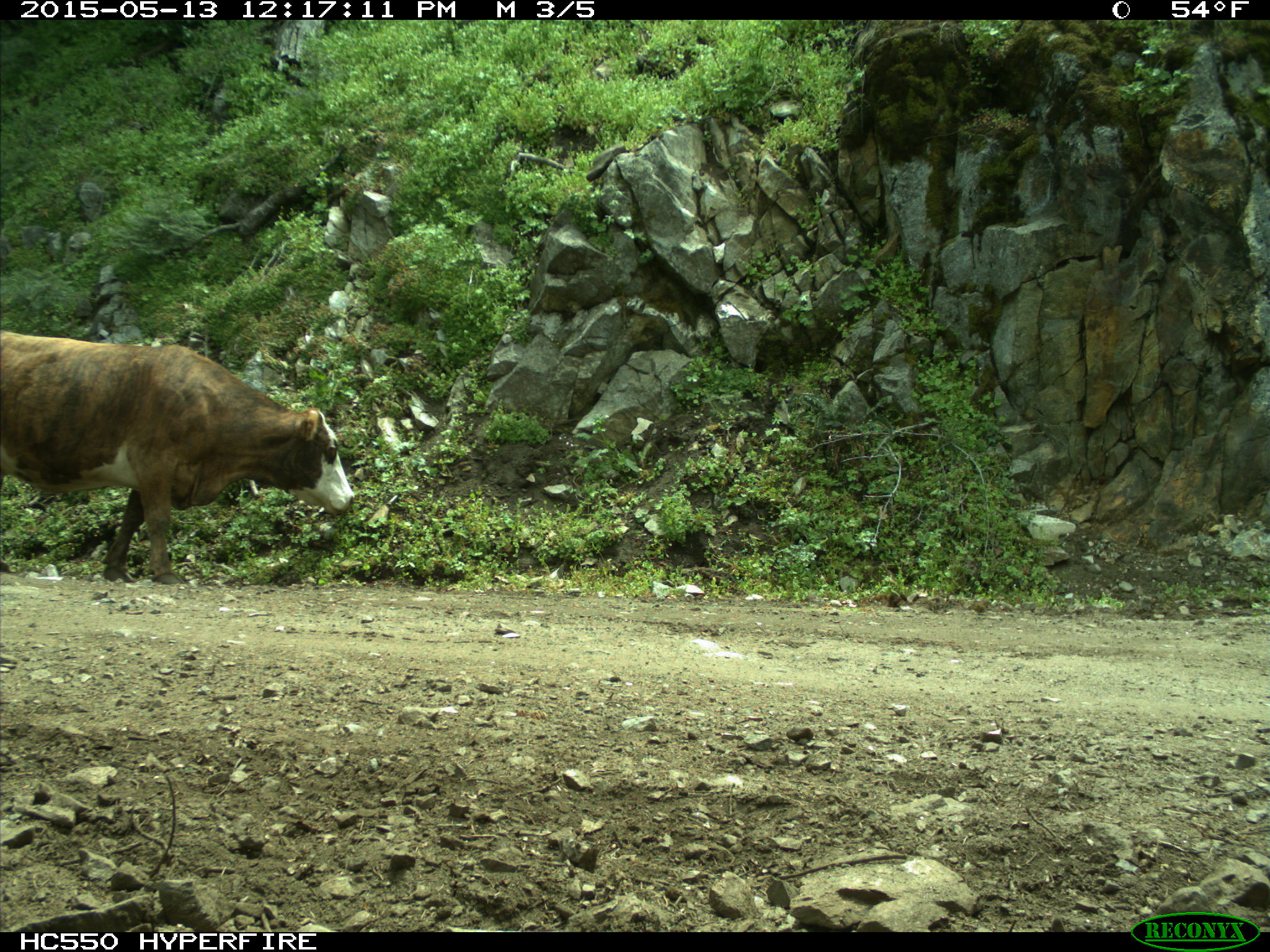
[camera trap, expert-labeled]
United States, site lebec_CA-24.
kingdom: Animalia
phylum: Chordata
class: Mammalia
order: Artiodactyla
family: Bovidae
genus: Bos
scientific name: Bos taurus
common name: domestic cow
Bos taurus (domestic cow).